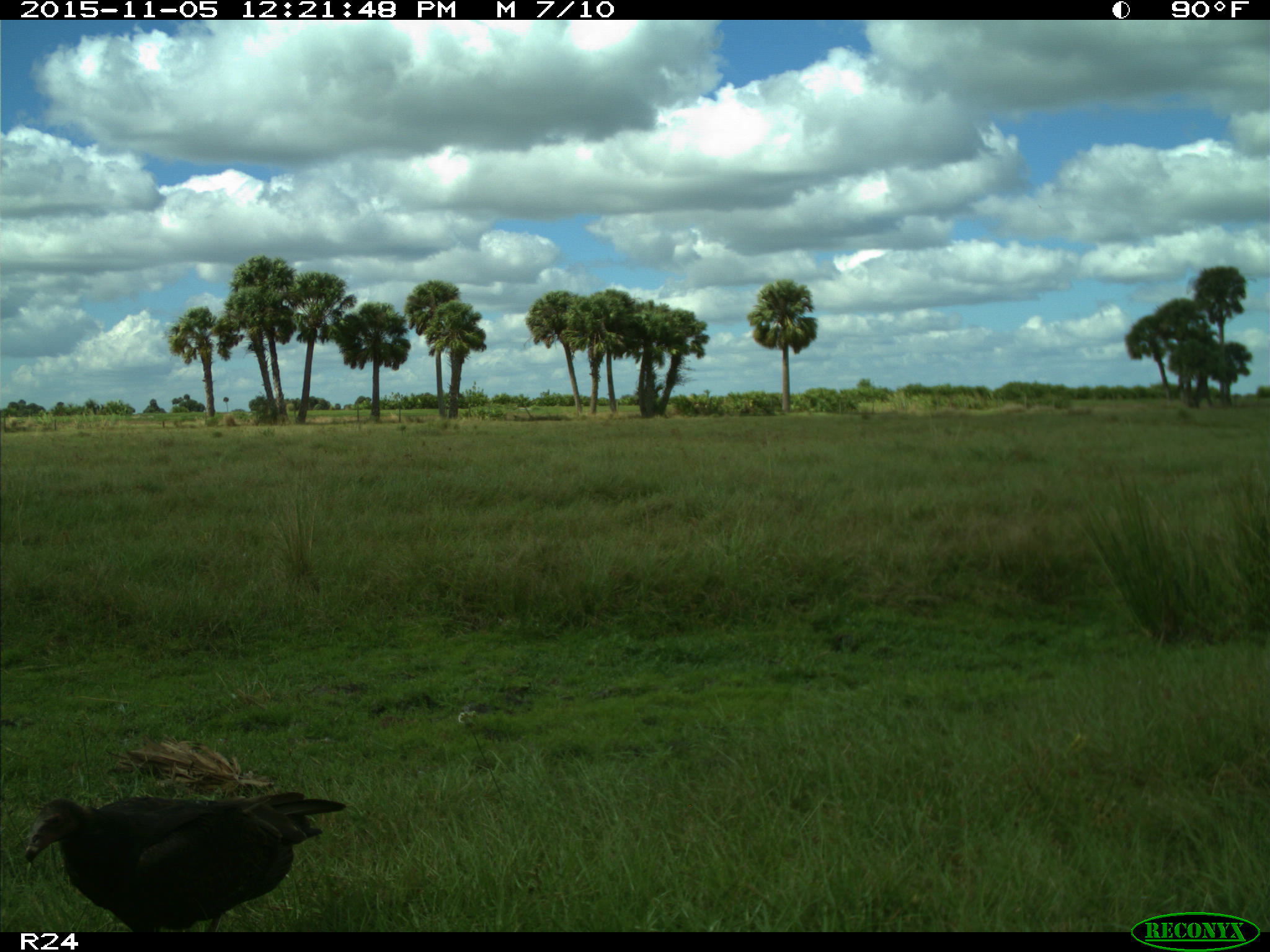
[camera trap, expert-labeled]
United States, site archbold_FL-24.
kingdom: Animalia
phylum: Chordata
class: Aves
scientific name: Aves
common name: birds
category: unidentified bird